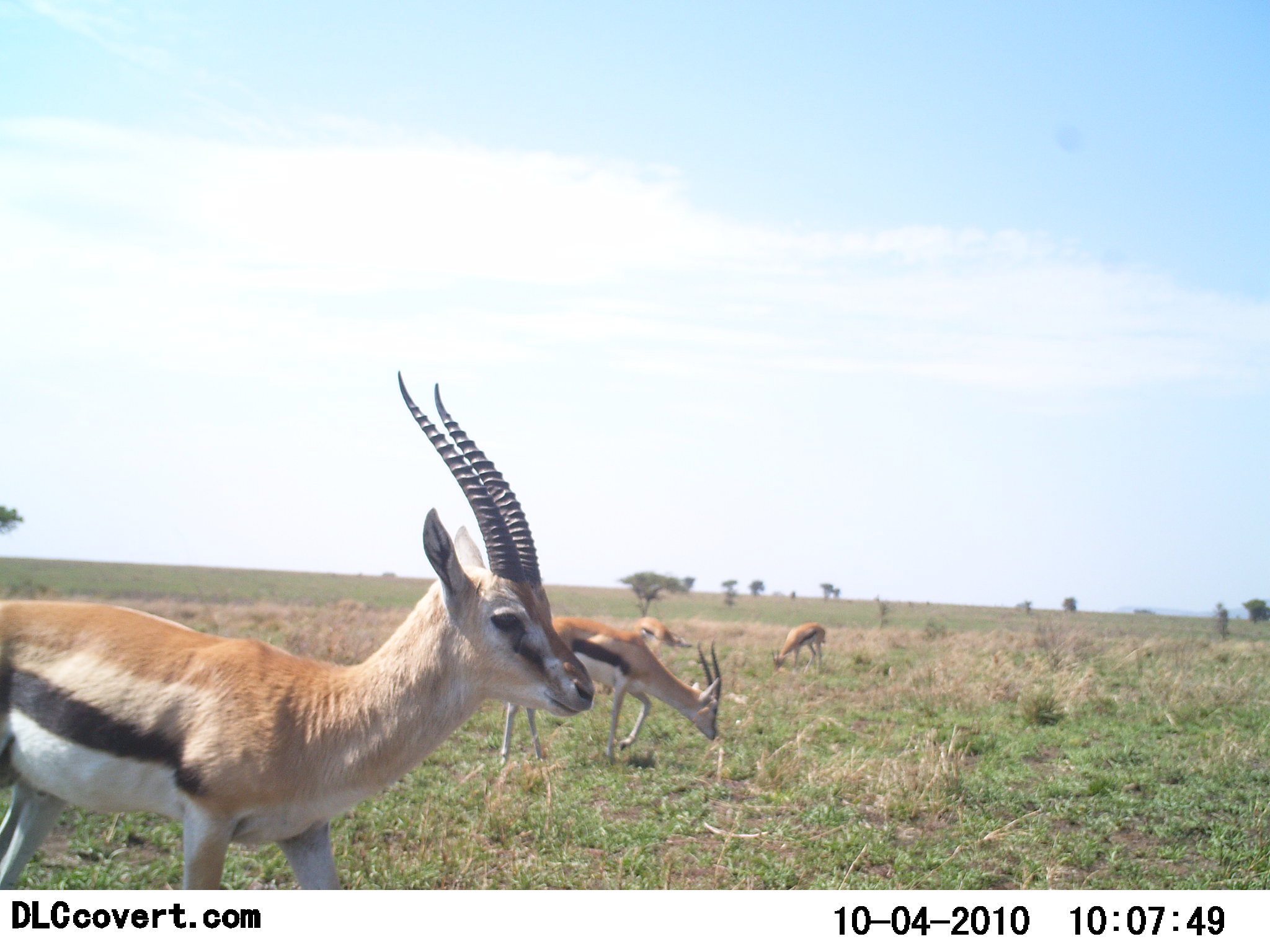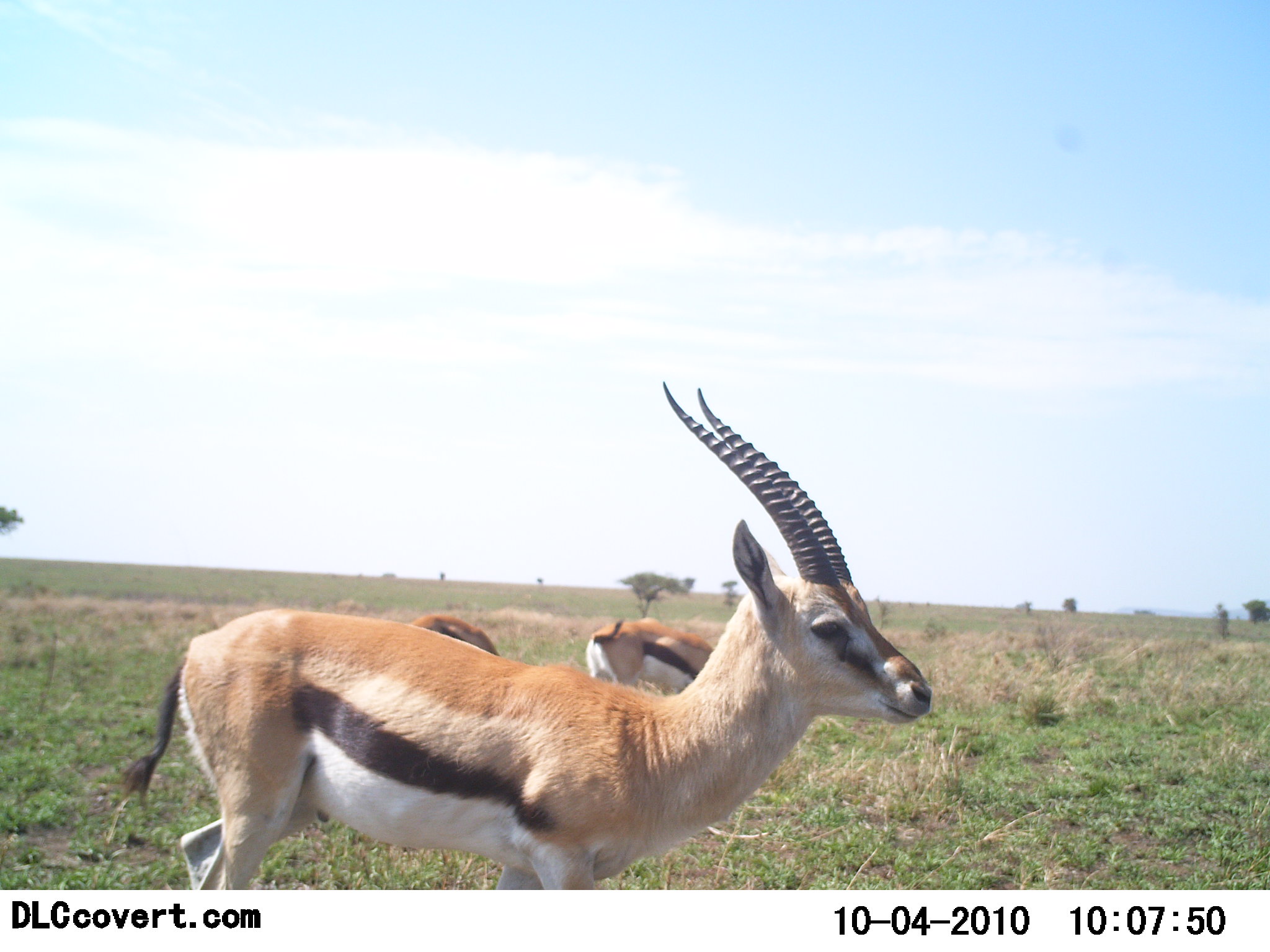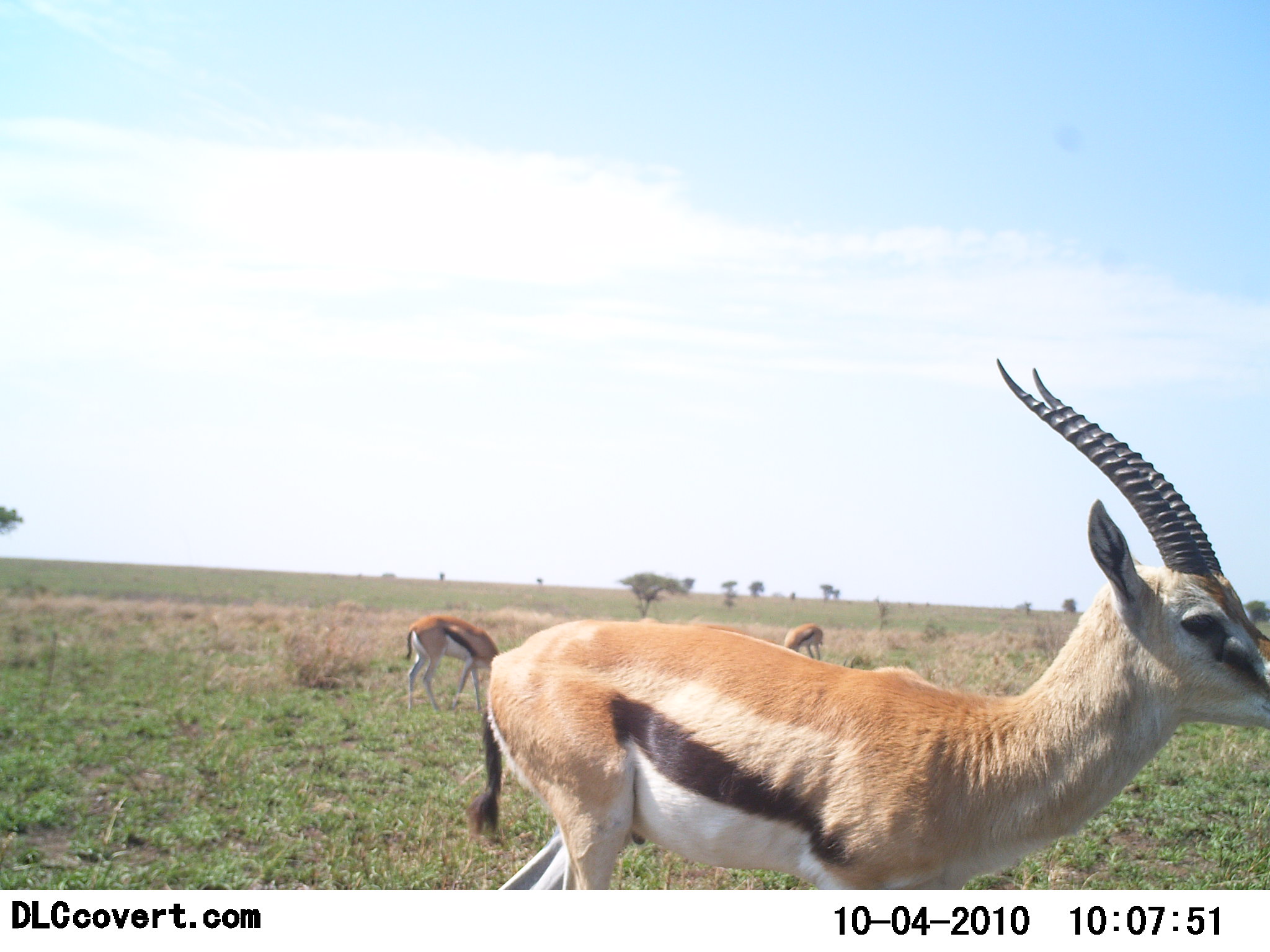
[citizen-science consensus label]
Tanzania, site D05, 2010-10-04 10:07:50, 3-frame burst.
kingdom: Animalia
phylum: Chordata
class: Mammalia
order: Artiodactyla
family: Bovidae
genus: Eudorcas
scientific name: Eudorcas thomsonii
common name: thomson's gazelle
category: gazellethomsons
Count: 5.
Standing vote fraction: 50%.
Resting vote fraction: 0%.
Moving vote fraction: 89%.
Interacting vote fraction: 0%.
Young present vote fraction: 0%.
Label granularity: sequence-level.